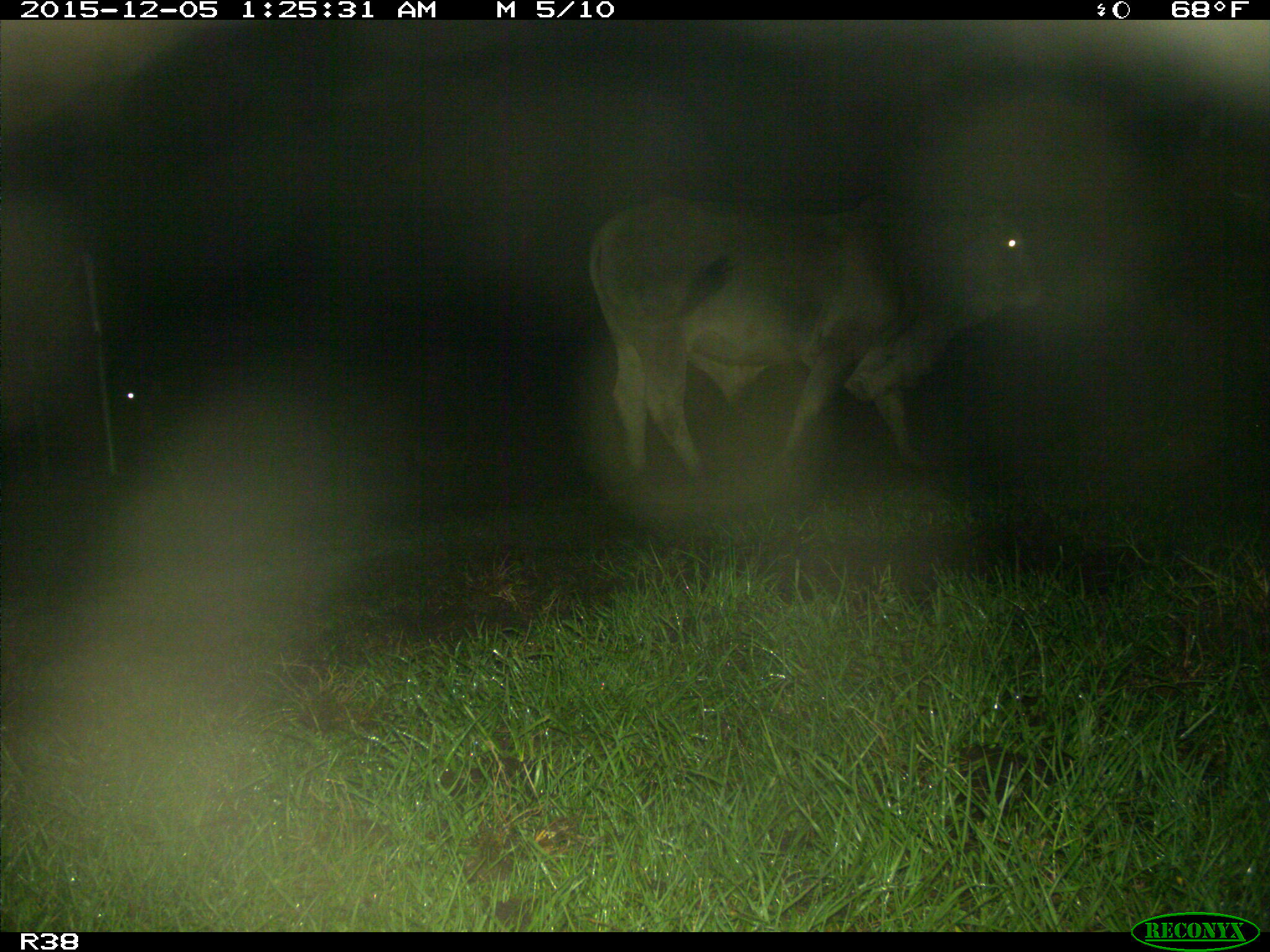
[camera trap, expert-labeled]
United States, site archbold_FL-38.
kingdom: Animalia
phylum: Chordata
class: Mammalia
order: Artiodactyla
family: Bovidae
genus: Bos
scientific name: Bos taurus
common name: domestic cow